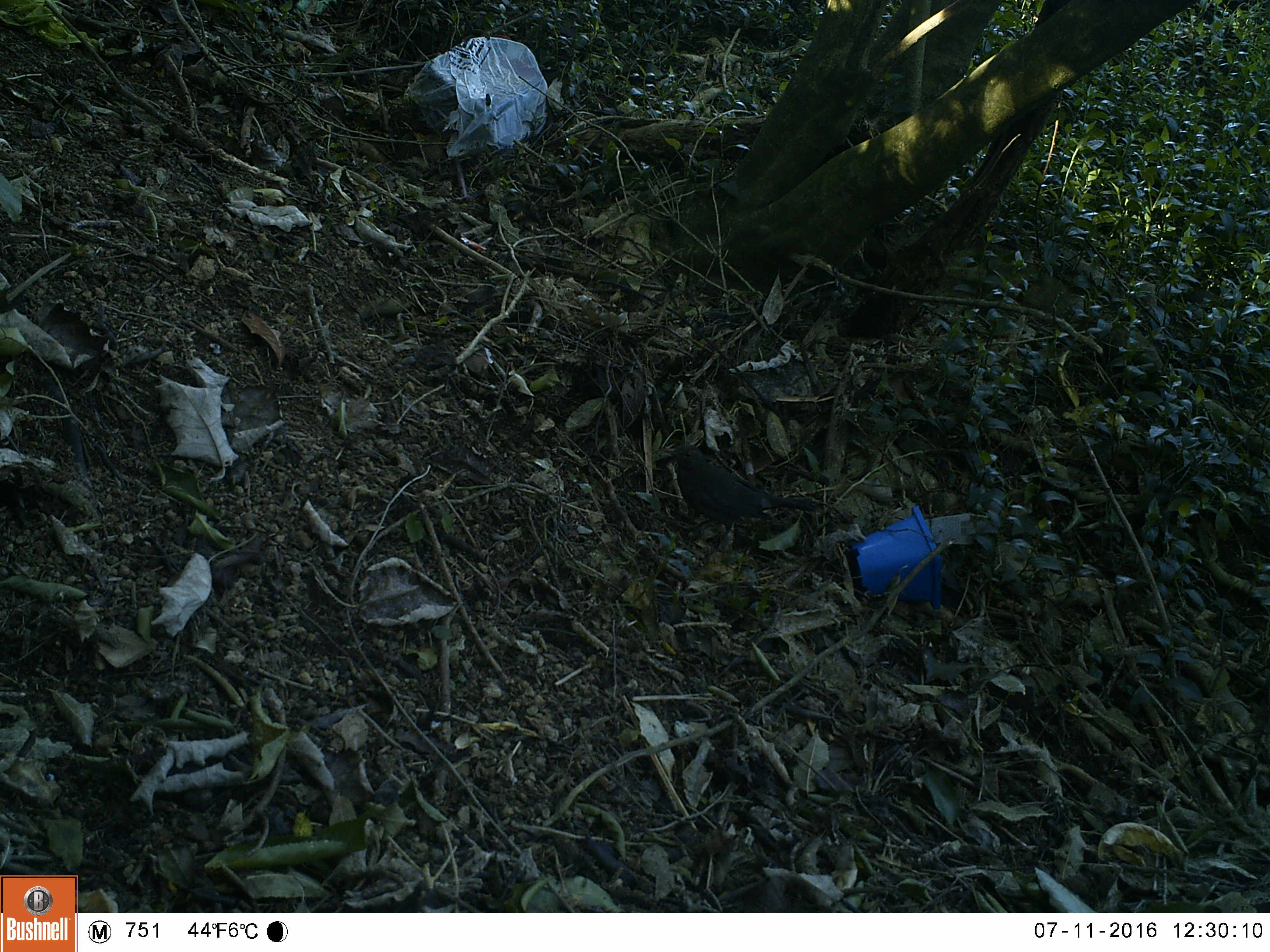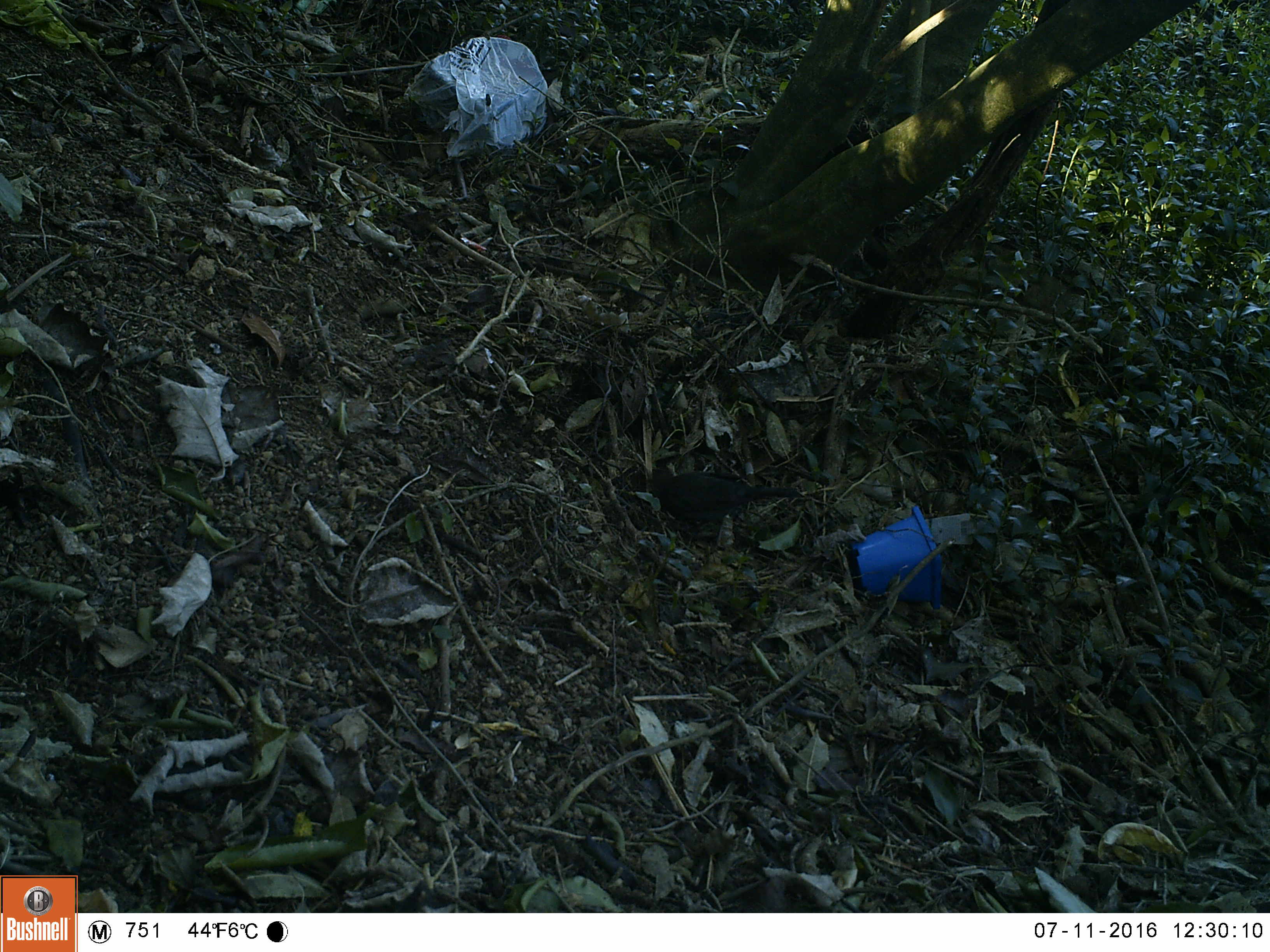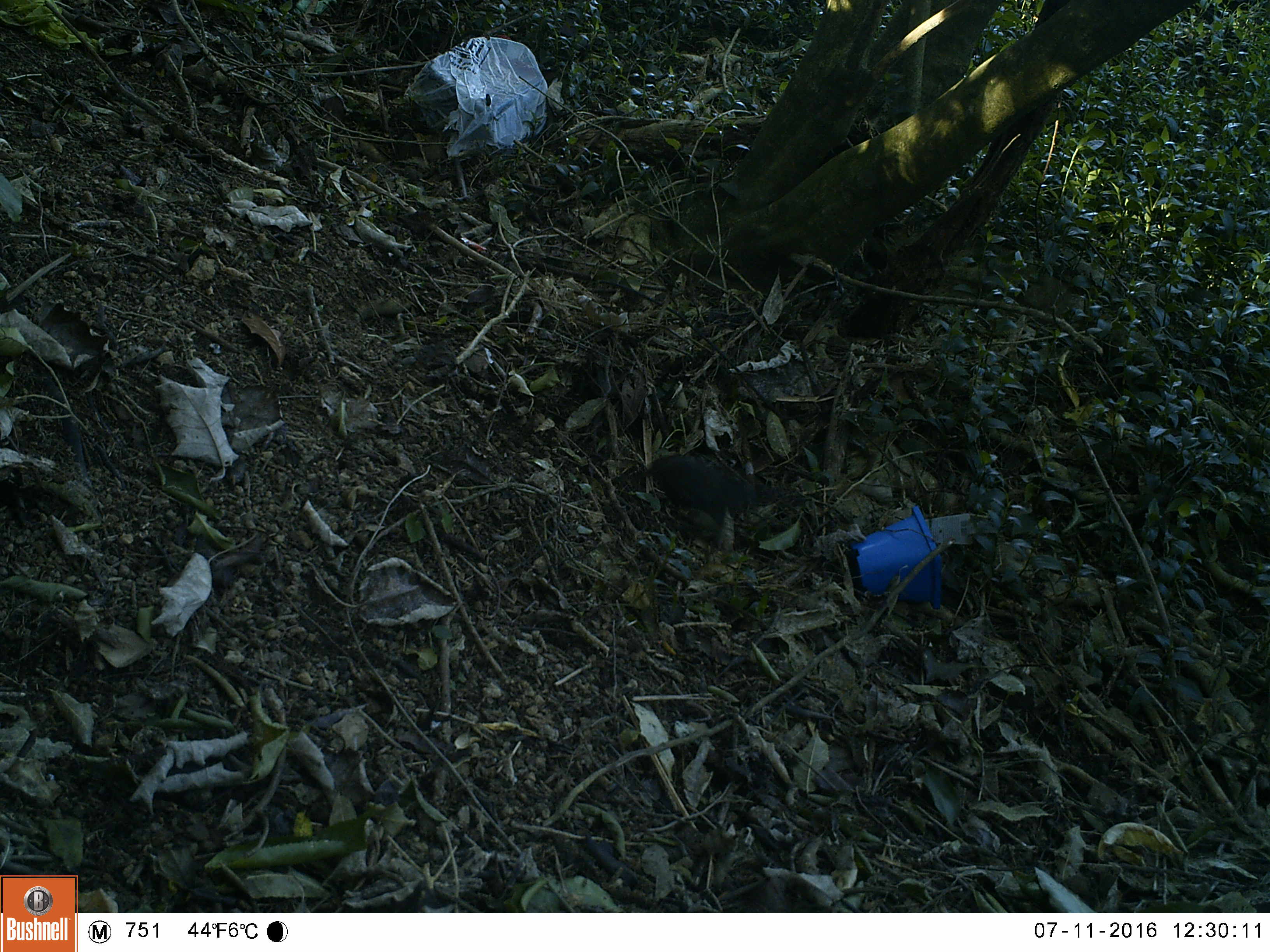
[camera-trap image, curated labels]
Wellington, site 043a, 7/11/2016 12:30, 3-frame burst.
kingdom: Animalia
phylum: Chordata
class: Aves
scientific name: Aves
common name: bird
Bird (Aves).